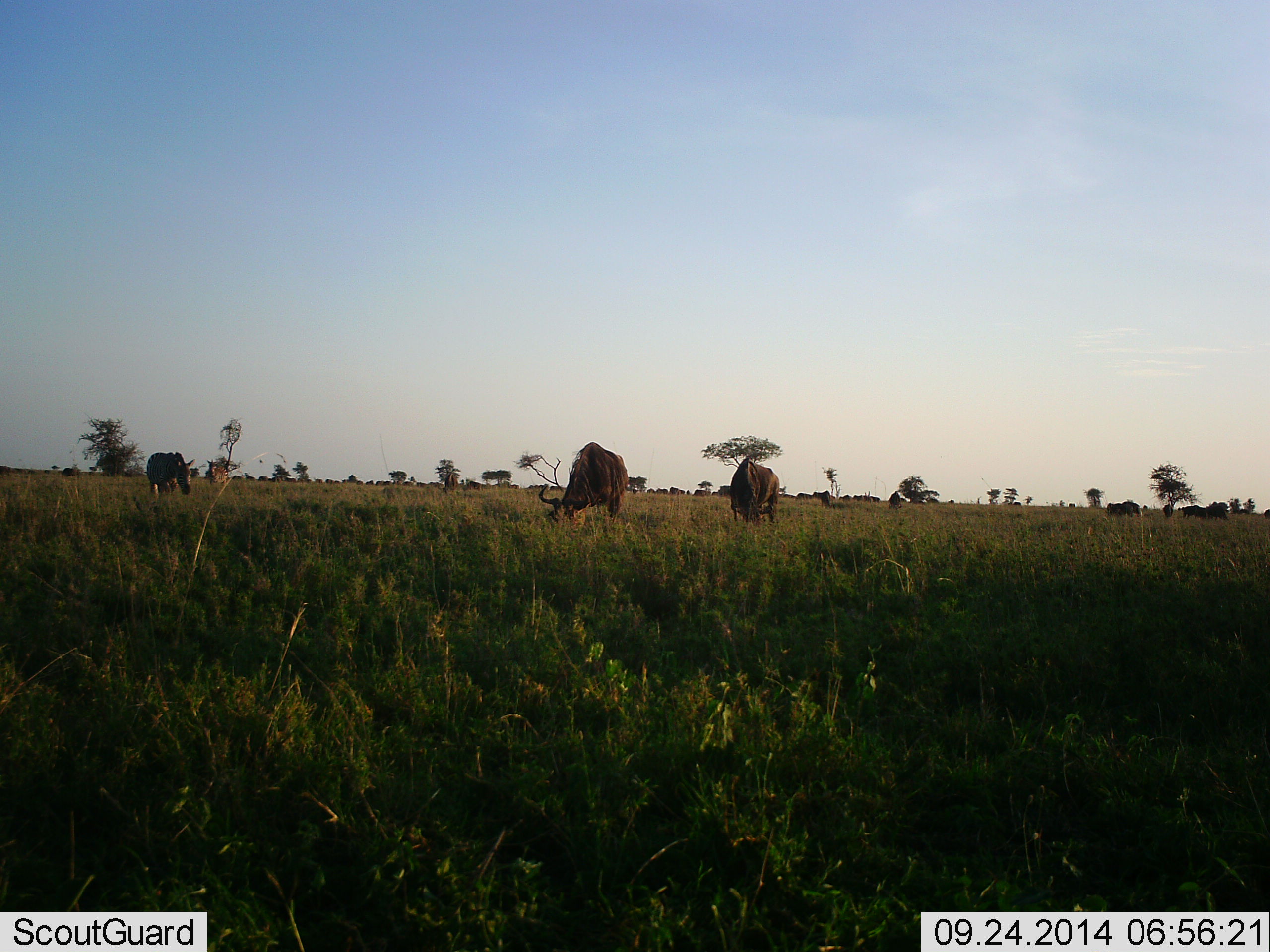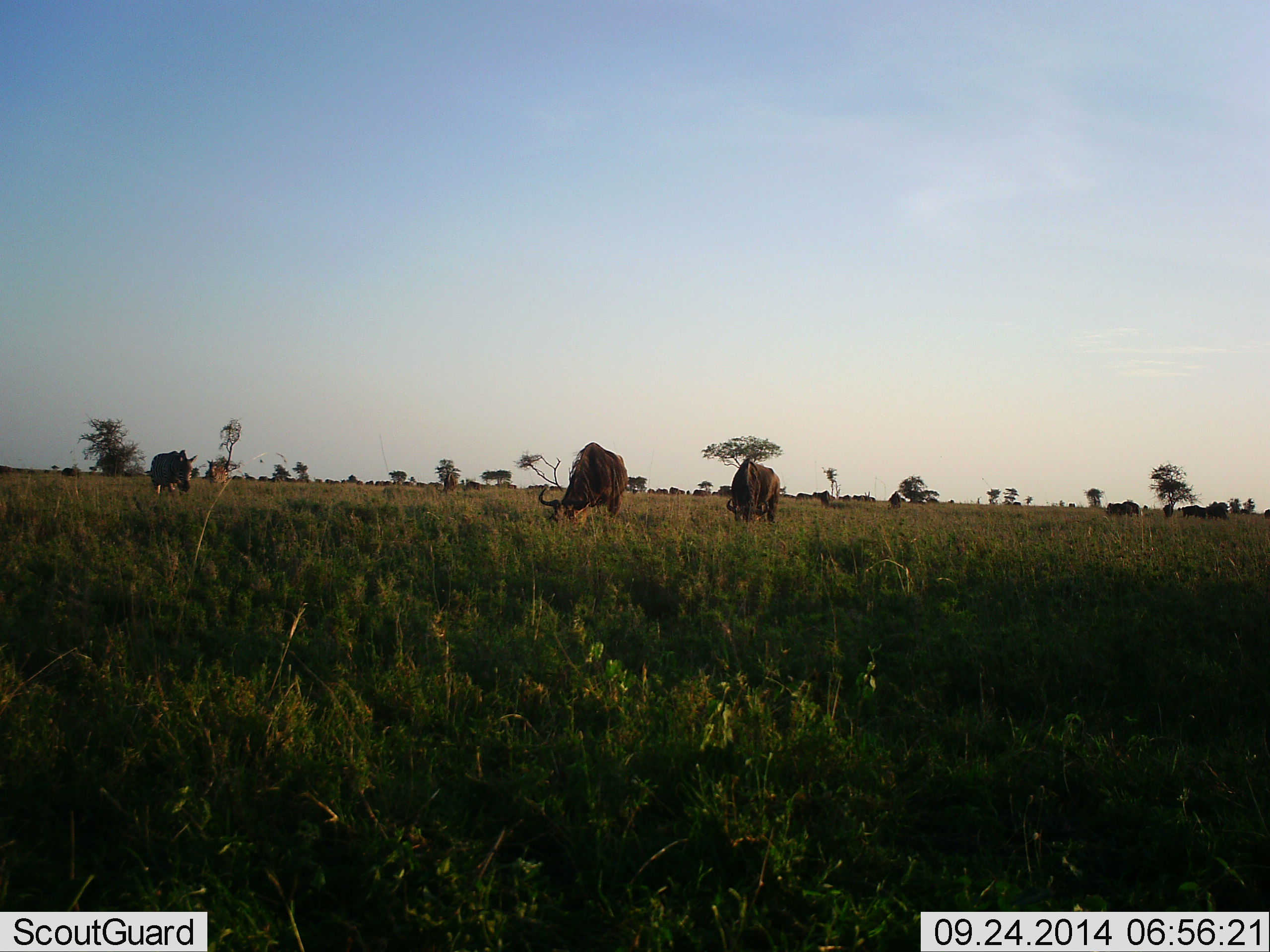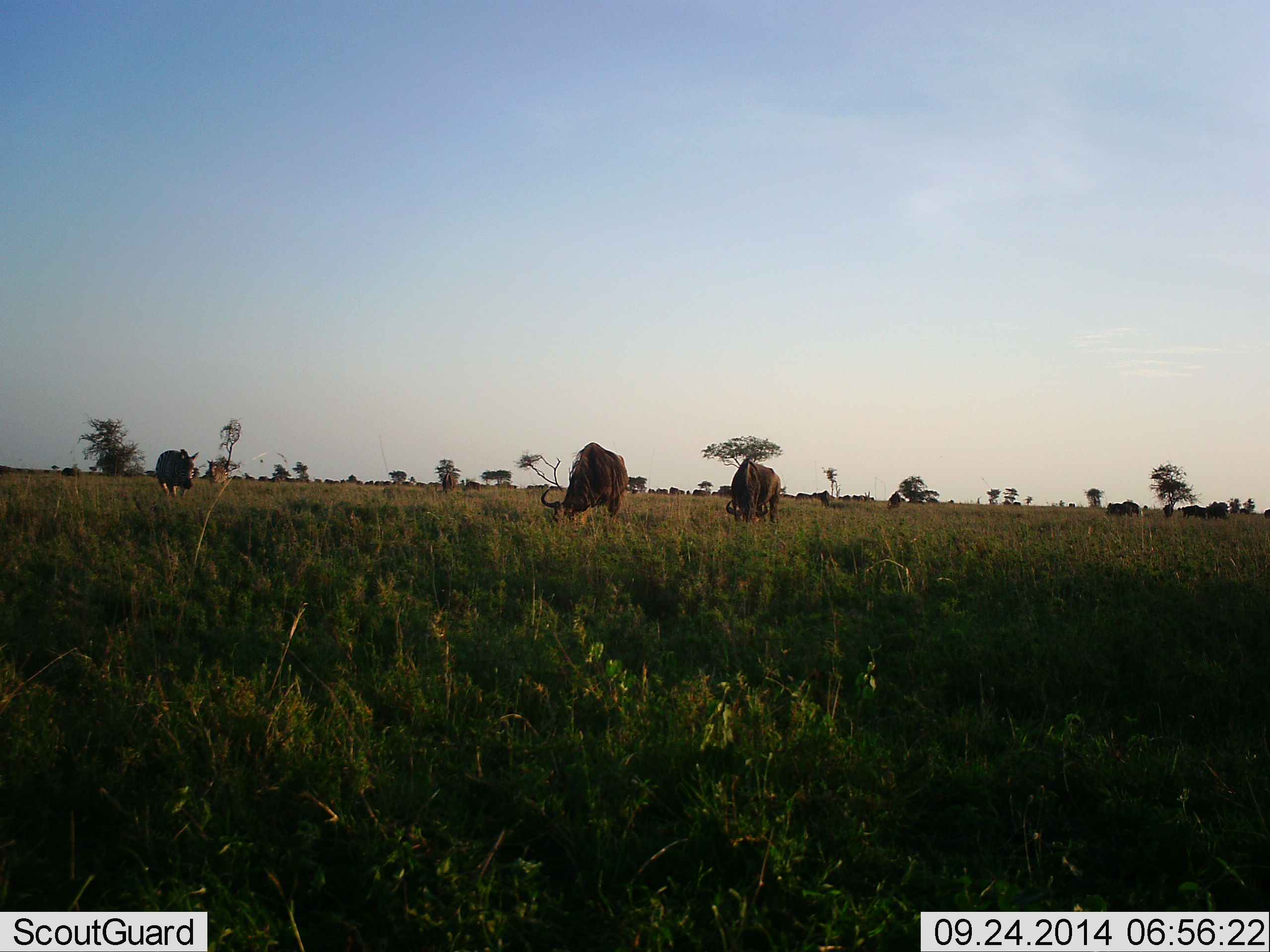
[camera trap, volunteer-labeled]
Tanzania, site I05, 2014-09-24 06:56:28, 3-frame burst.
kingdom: Animalia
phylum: Chordata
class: Mammalia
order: Artiodactyla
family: Bovidae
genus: Connochaetes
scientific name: Connochaetes taurinus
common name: blue wildebeest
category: wildebeest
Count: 8.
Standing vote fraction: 57%.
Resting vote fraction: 0%.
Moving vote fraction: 21%.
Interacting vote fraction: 0%.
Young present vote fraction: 0%.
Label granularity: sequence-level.